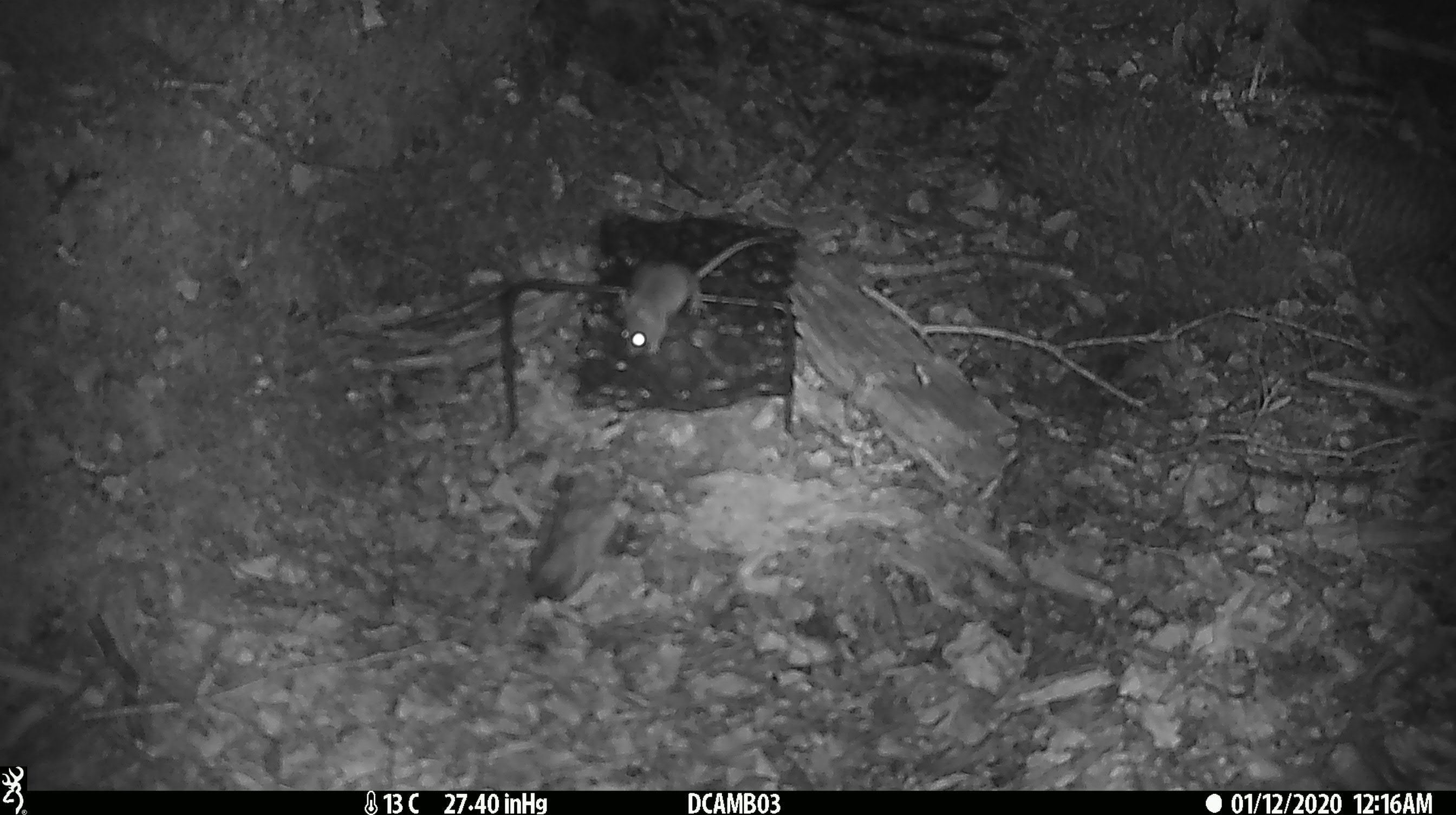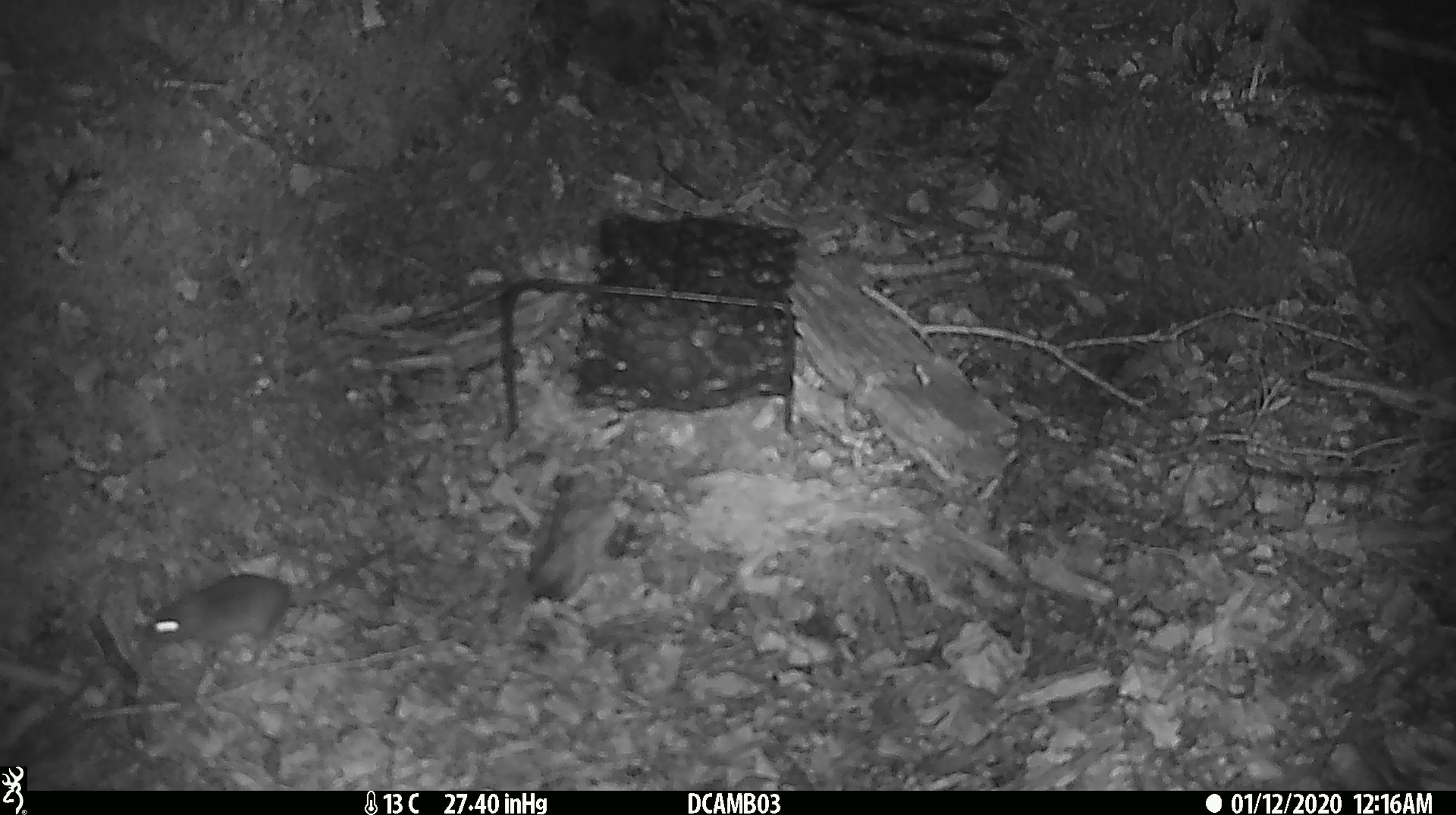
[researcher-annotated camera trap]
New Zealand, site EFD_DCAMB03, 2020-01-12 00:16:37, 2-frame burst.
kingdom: Animalia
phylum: Chordata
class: Mammalia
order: Rodentia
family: Muridae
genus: Mus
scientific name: Mus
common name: mouse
Mouse (Mus).